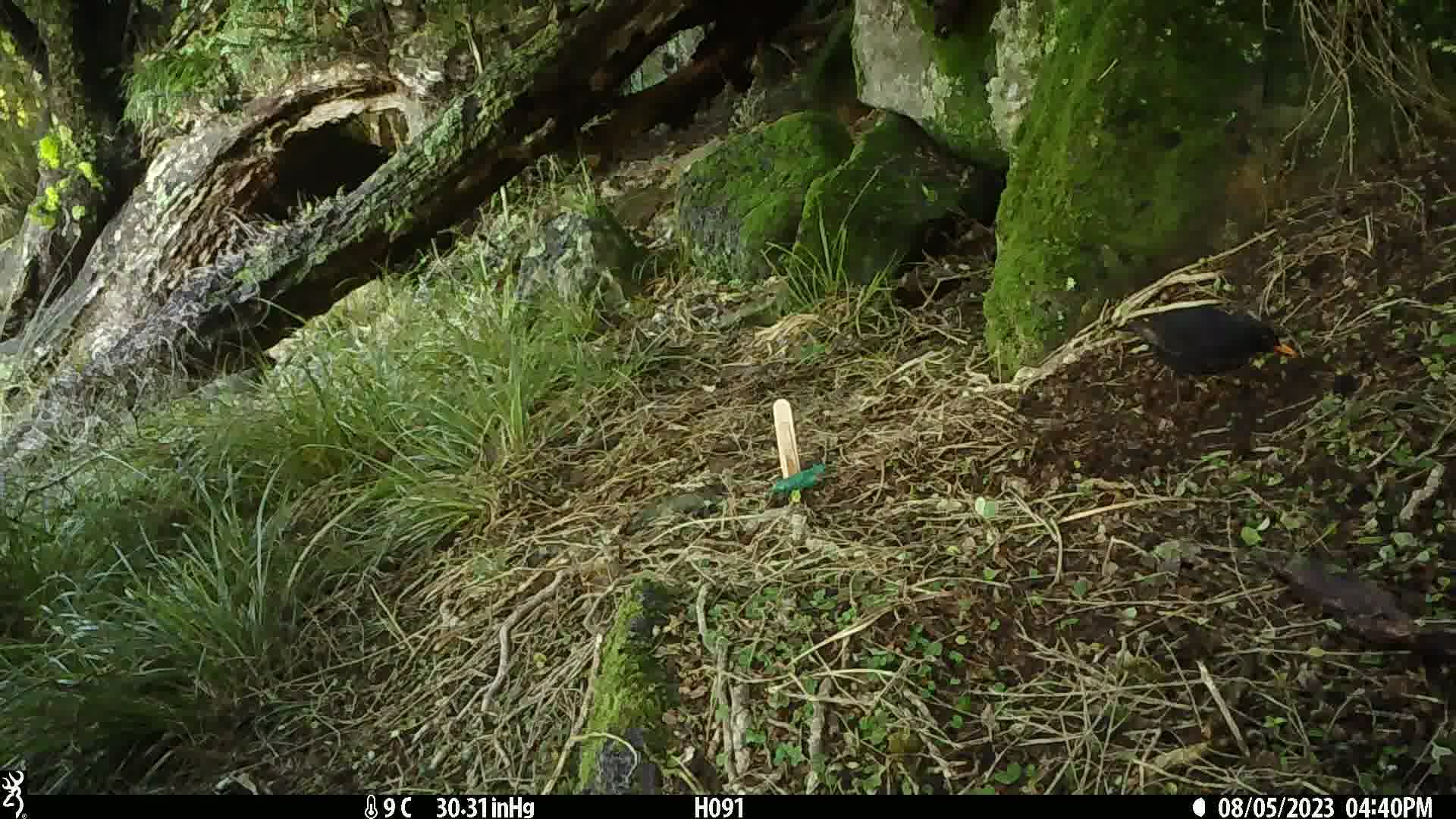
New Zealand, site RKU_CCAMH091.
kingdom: Animalia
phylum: Chordata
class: Aves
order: Passeriformes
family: Turdidae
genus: Turdus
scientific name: Turdus merula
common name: eurasian blackbird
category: blackbird